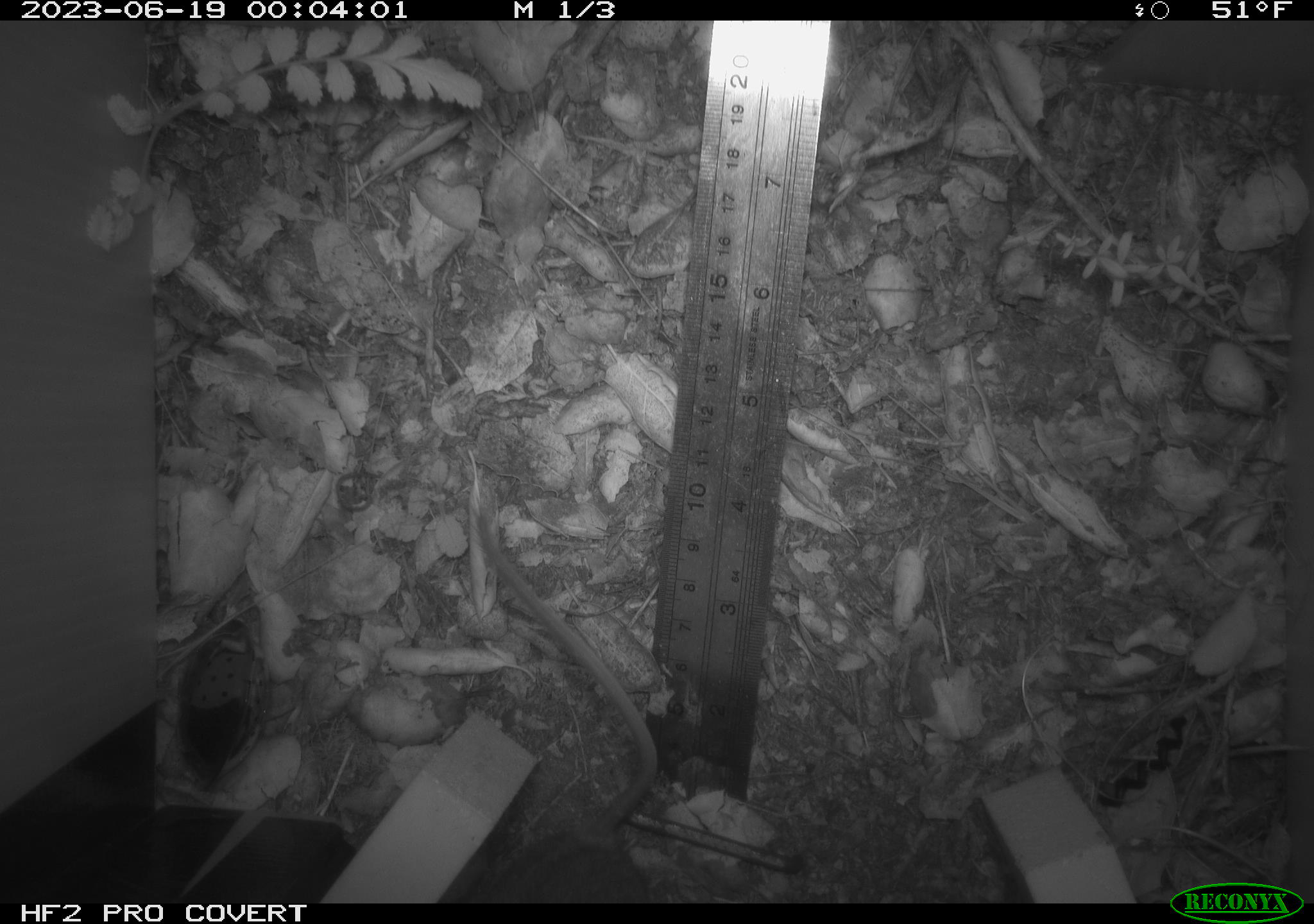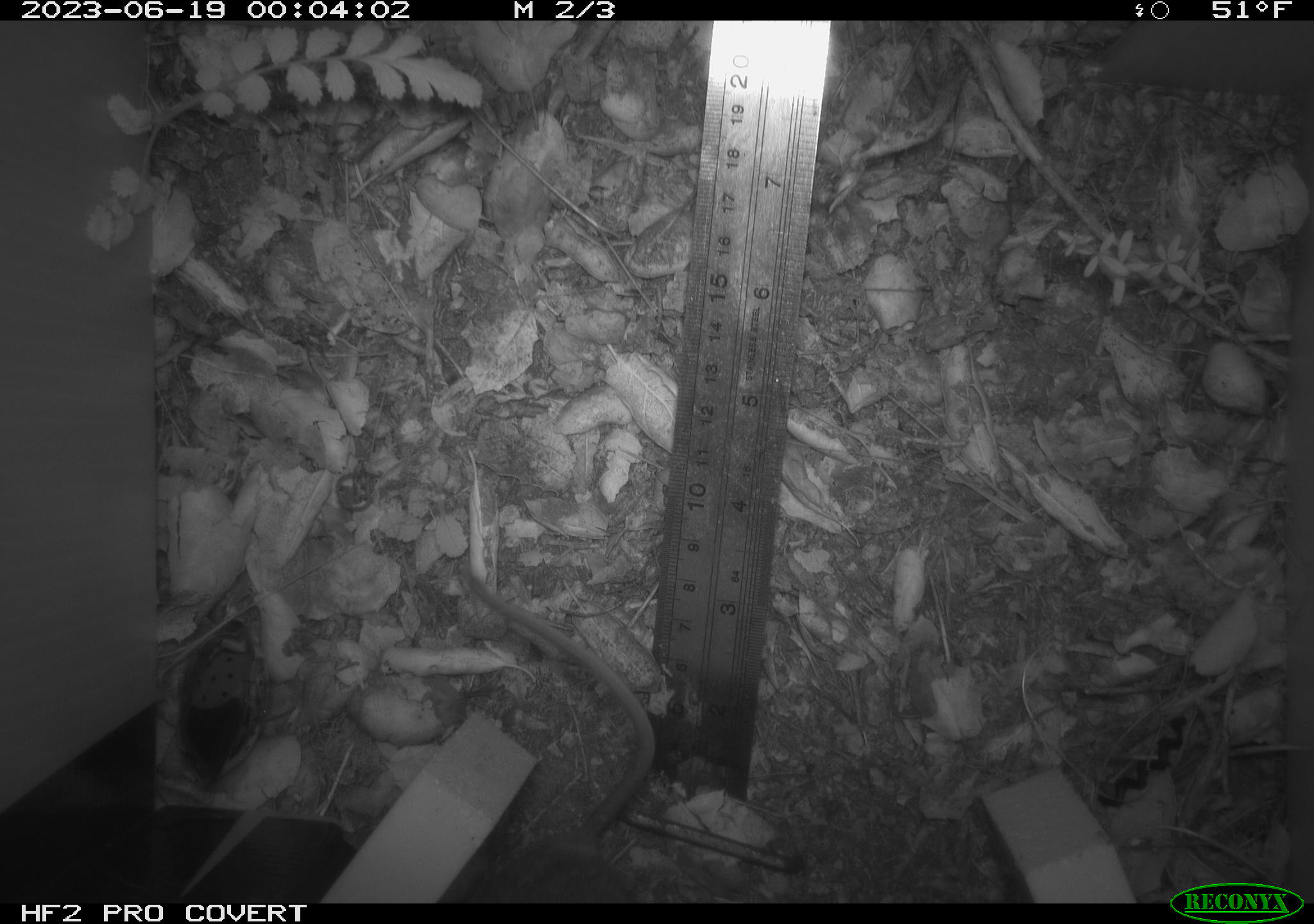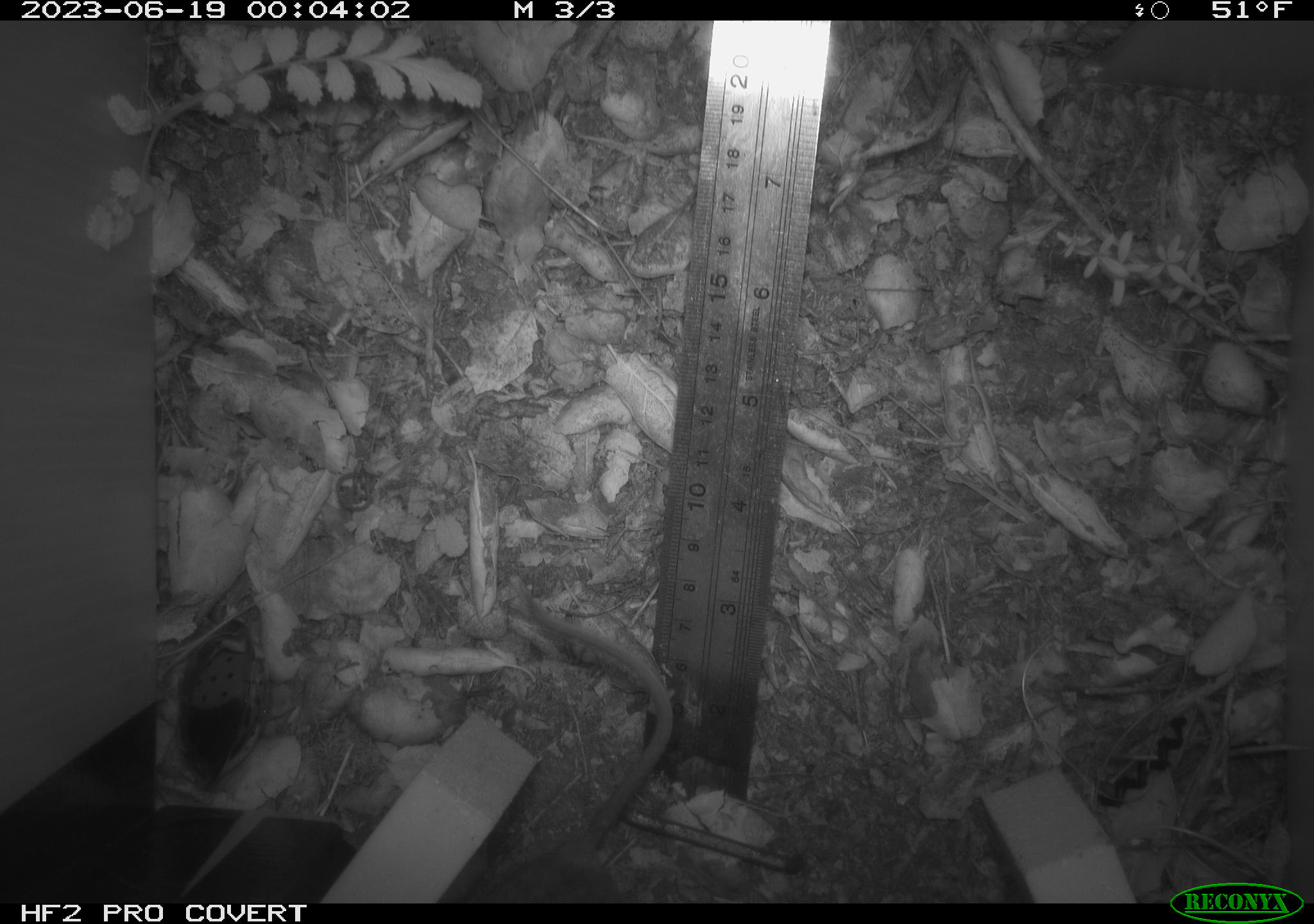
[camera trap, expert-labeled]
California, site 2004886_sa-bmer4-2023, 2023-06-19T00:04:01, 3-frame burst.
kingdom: Animalia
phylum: Chordata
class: Mammalia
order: Rodentia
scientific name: Rodentia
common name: mouse species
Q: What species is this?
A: Mouse species (Rodentia).